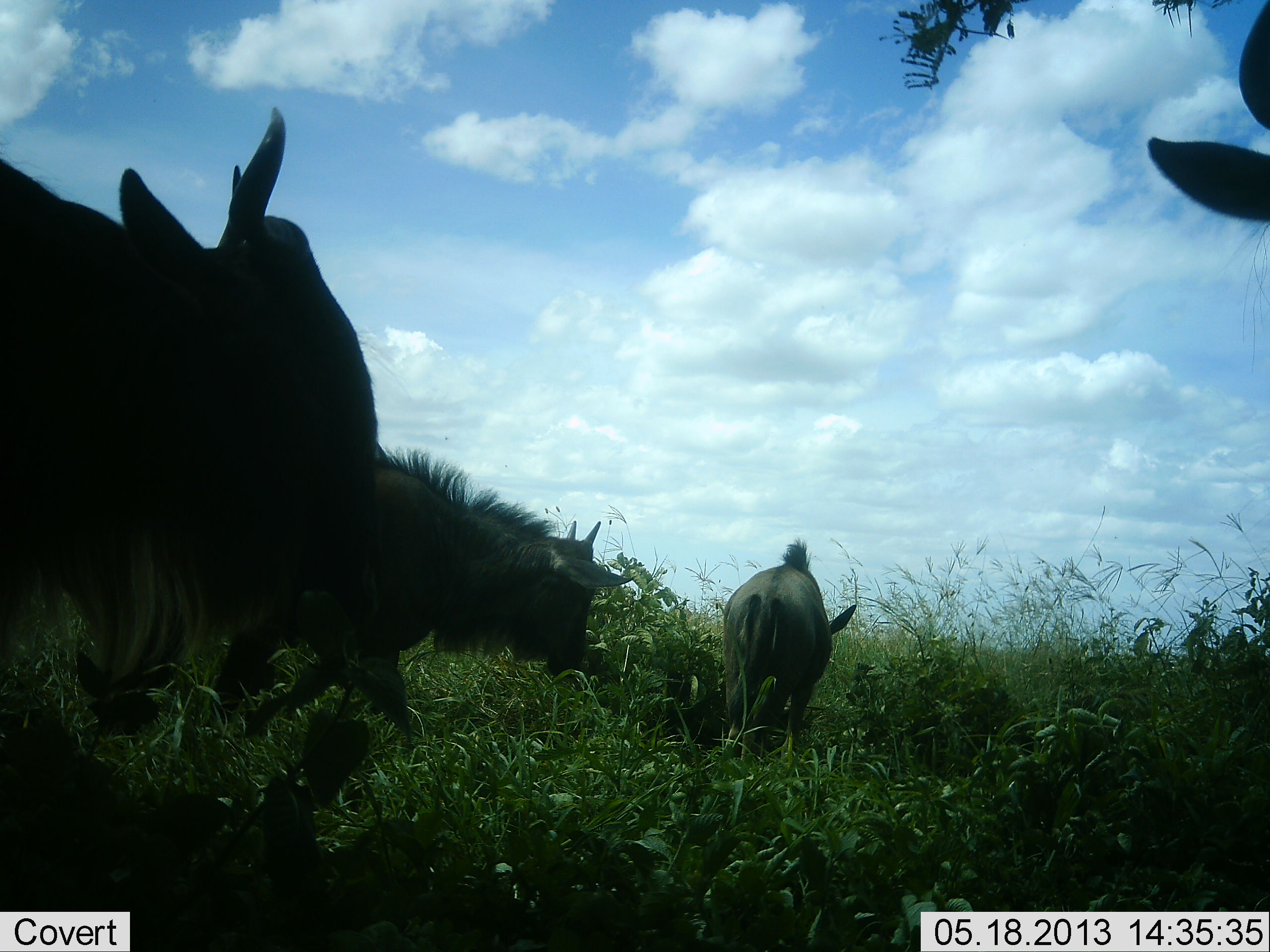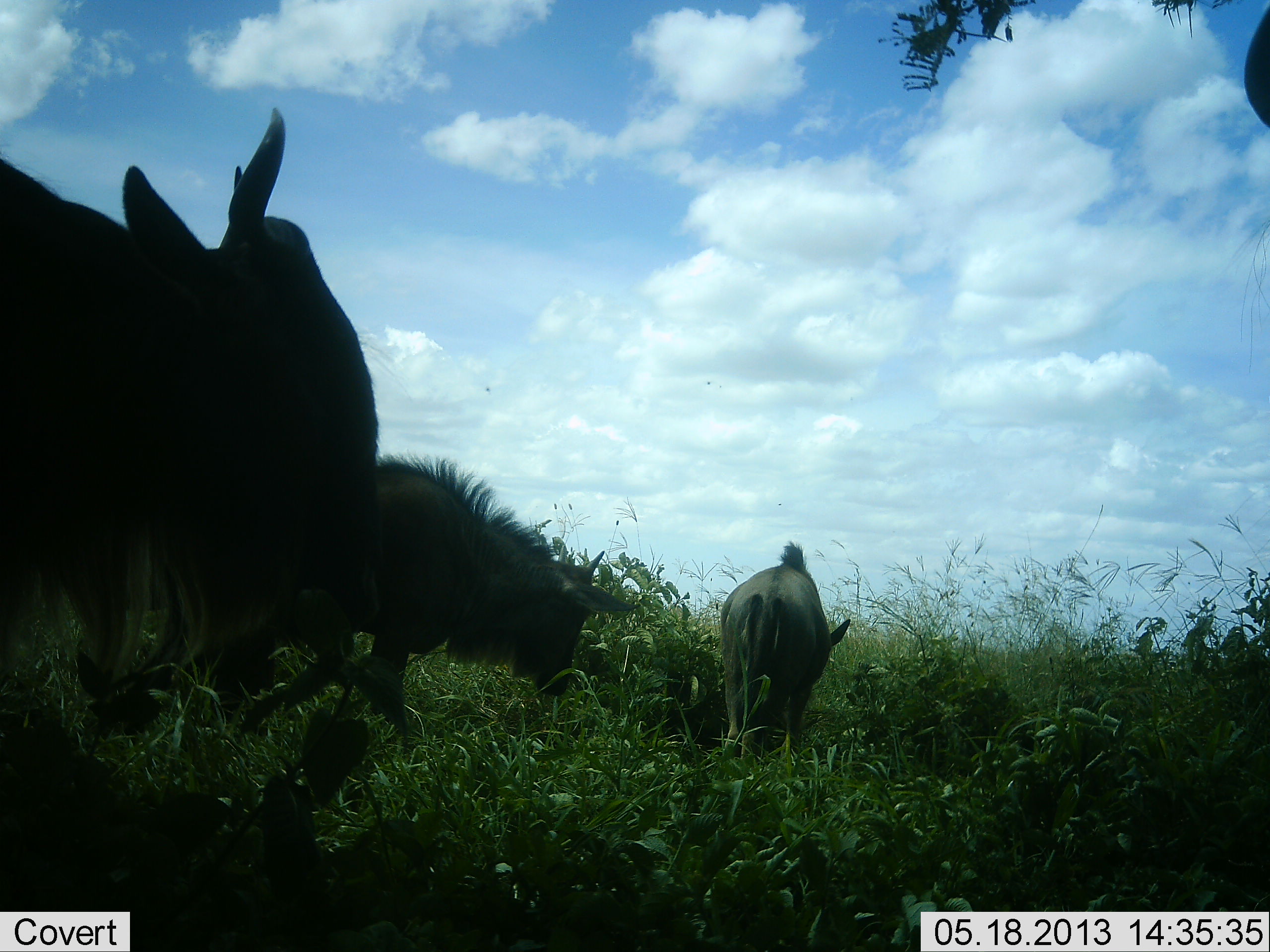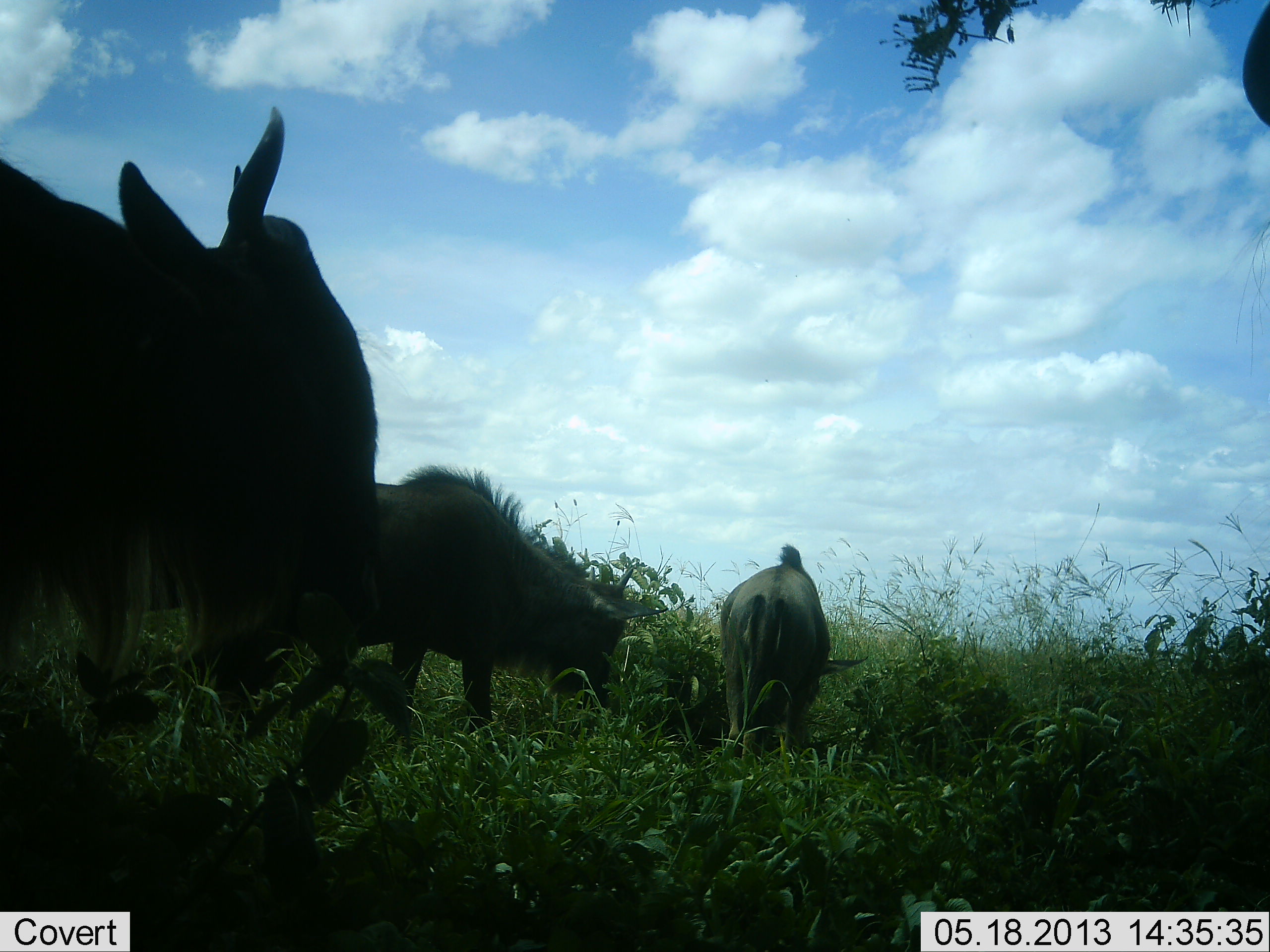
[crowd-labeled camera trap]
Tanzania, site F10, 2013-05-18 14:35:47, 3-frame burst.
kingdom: Animalia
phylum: Chordata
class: Mammalia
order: Artiodactyla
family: Bovidae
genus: Connochaetes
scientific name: Connochaetes taurinus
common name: blue wildebeest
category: wildebeest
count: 4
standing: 70%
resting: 0%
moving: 60%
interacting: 0%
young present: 10%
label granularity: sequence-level